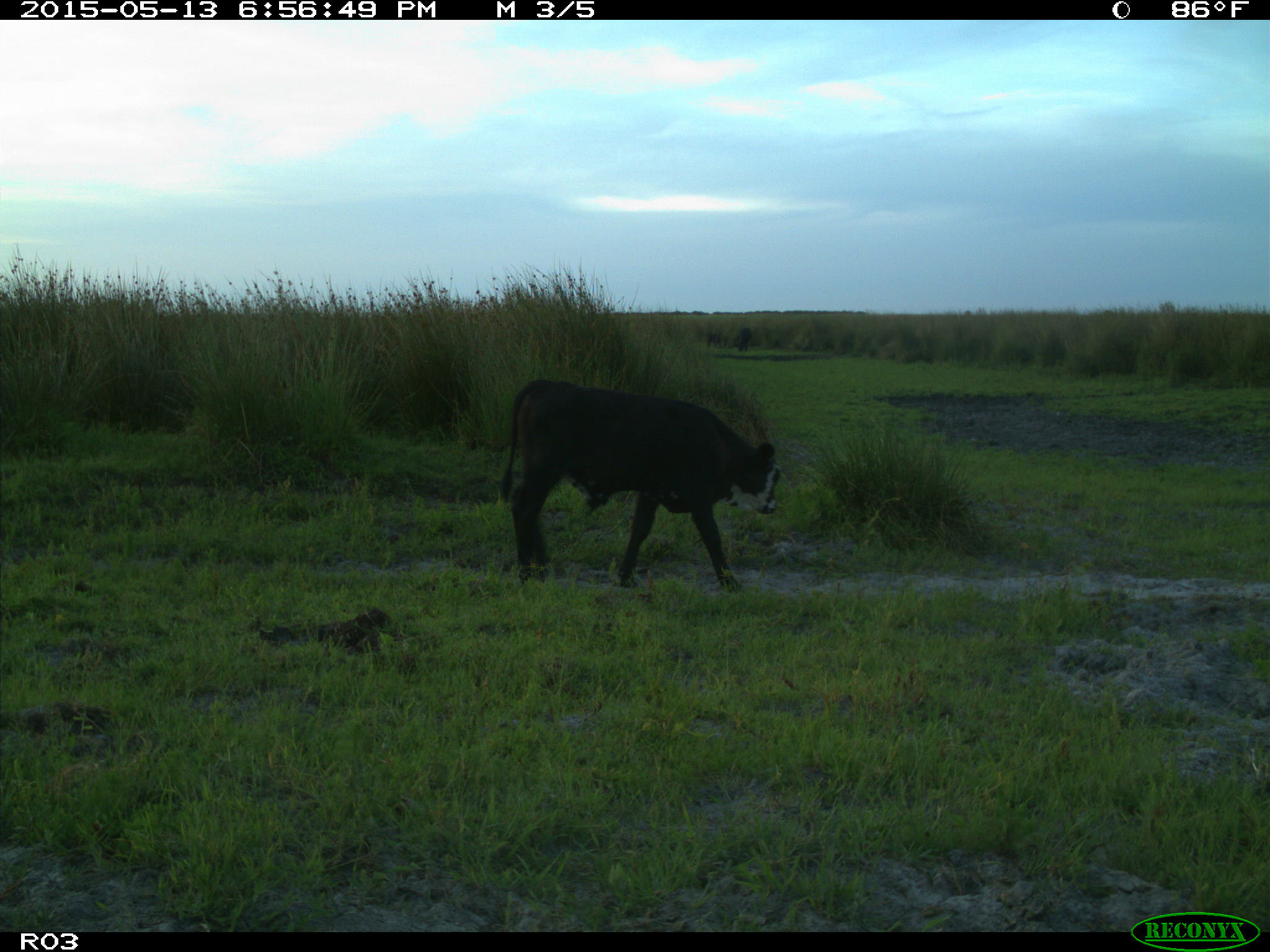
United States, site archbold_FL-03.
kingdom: Animalia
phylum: Chordata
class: Mammalia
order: Artiodactyla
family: Bovidae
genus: Bos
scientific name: Bos taurus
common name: domestic cow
Bos taurus (domestic cow).